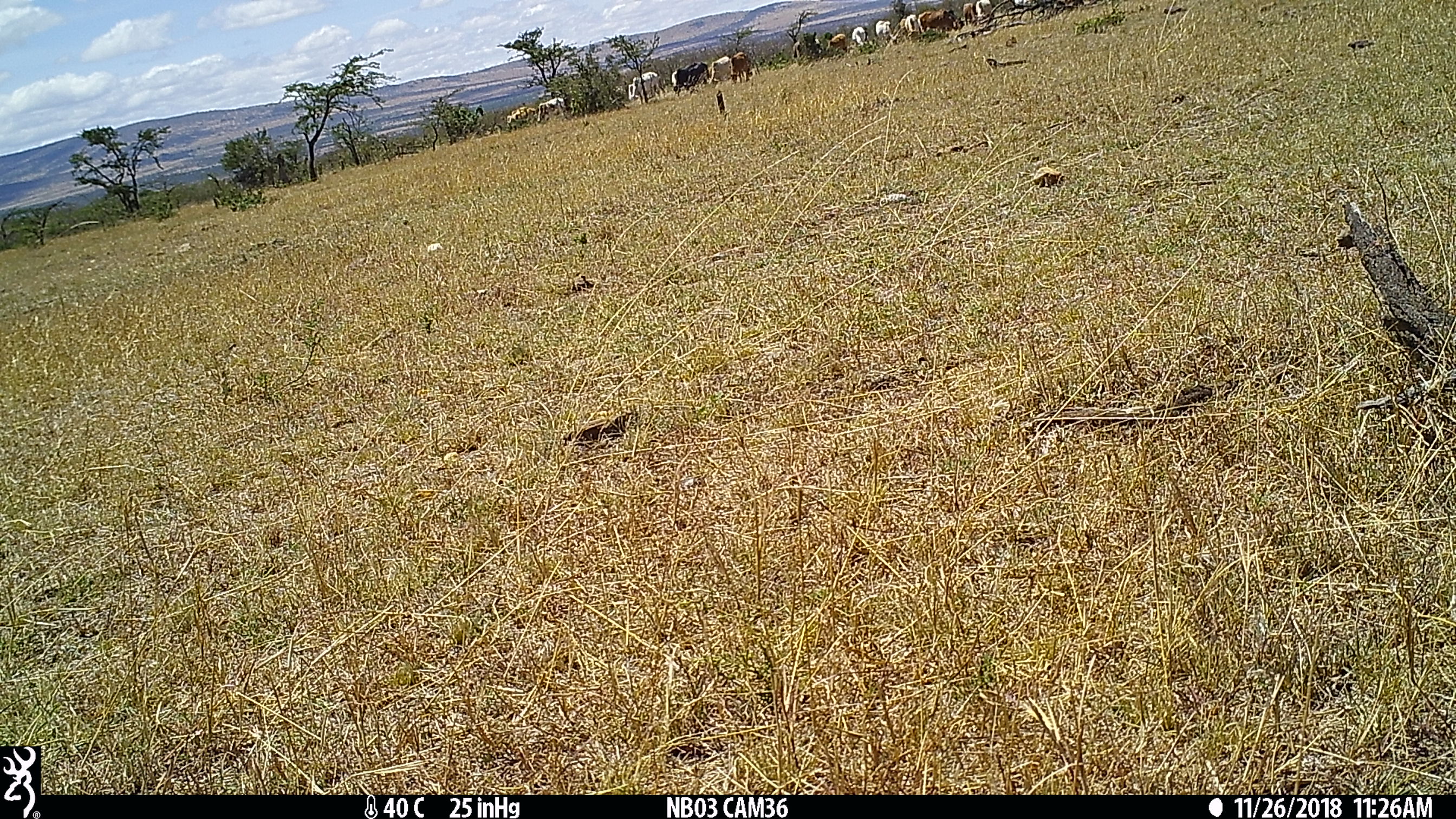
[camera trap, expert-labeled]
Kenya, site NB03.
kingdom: Animalia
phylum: Chordata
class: Mammalia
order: Artiodactyla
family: Bovidae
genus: Bos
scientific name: Bos taurus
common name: cattle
Cattle (Bos taurus).